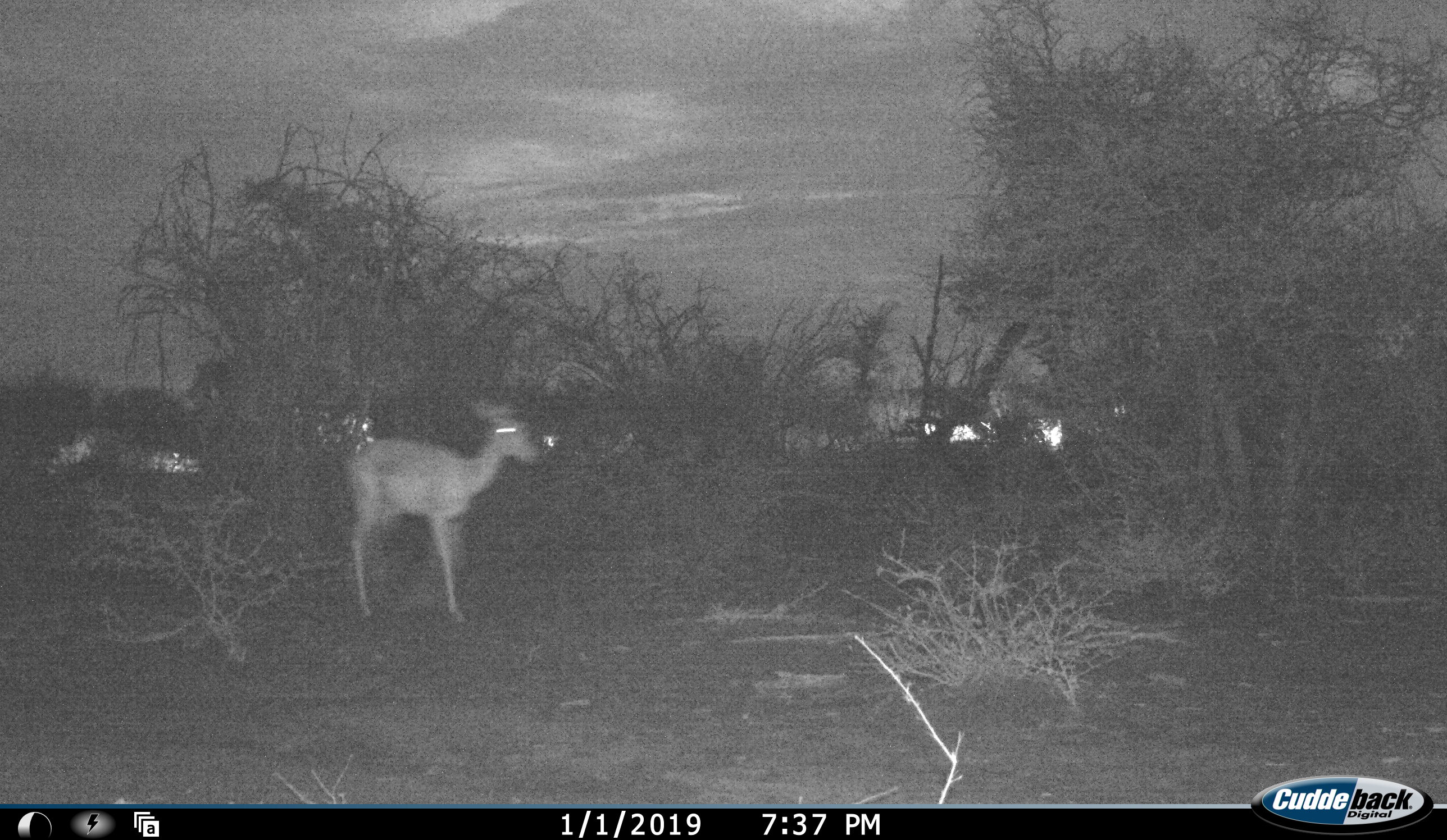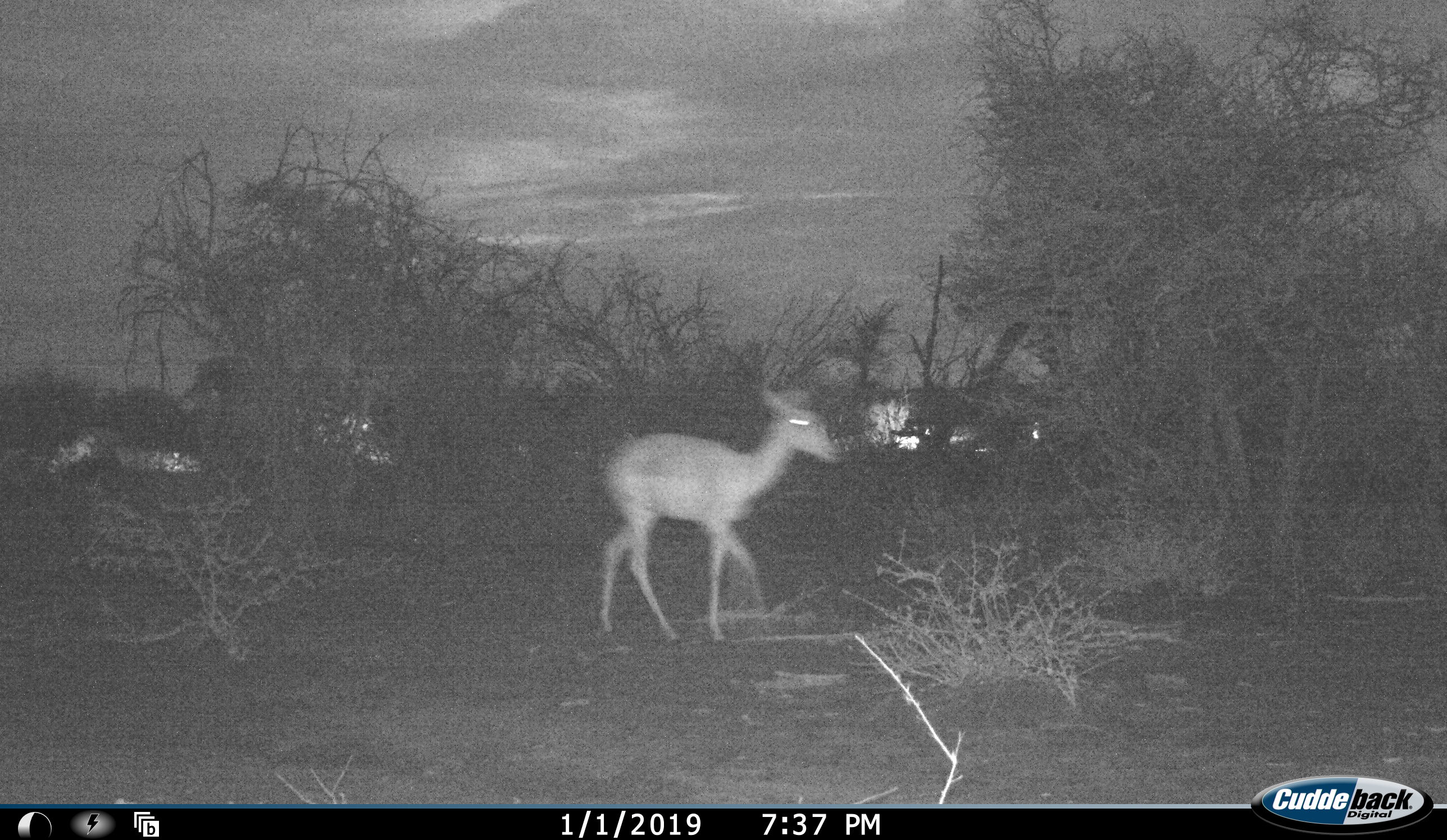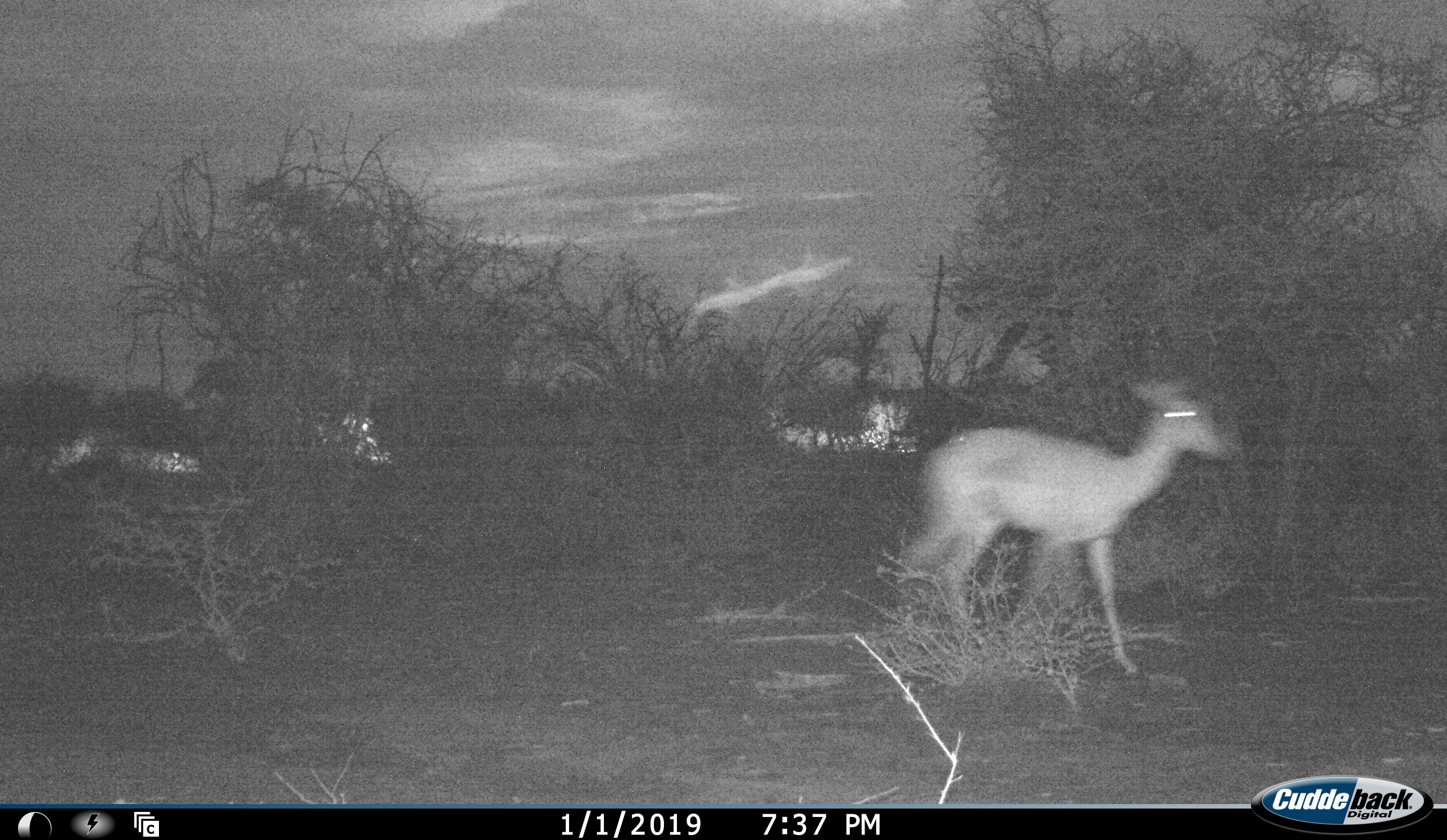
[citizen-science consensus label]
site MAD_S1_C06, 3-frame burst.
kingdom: Animalia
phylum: Chordata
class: Mammalia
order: Artiodactyla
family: Bovidae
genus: Aepyceros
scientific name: Aepyceros melampus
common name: impala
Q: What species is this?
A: Impala (Aepyceros melampus).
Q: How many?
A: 1.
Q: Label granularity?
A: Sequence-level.